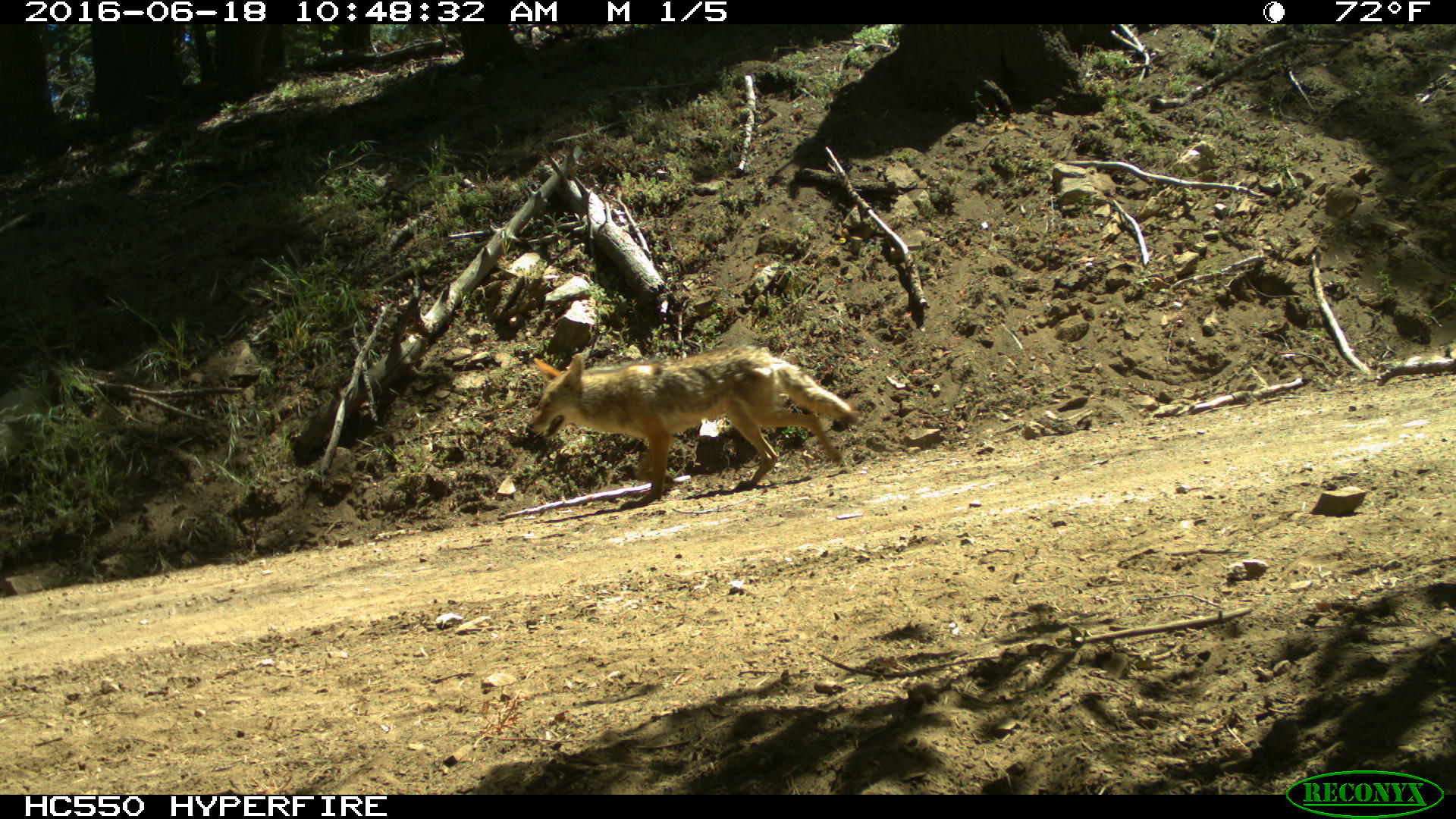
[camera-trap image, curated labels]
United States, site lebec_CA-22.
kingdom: Animalia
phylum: Chordata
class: Mammalia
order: Carnivora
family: Canidae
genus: Canis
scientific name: Canis latrans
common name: coyote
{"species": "Canis latrans (coyote)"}